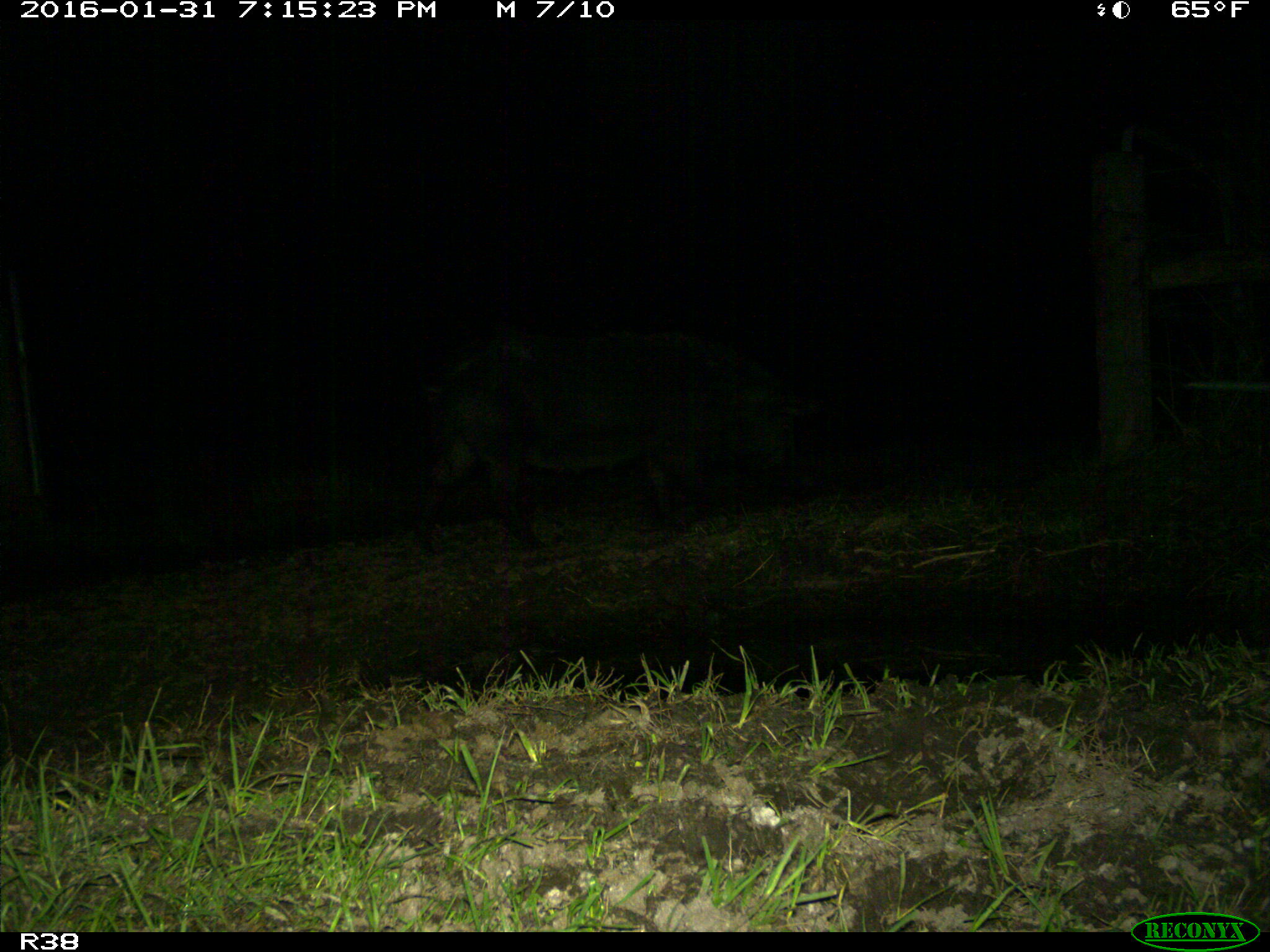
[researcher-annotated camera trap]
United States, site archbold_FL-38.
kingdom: Animalia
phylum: Chordata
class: Mammalia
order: Artiodactyla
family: Suidae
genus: Sus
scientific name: Sus scrofa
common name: wild boar